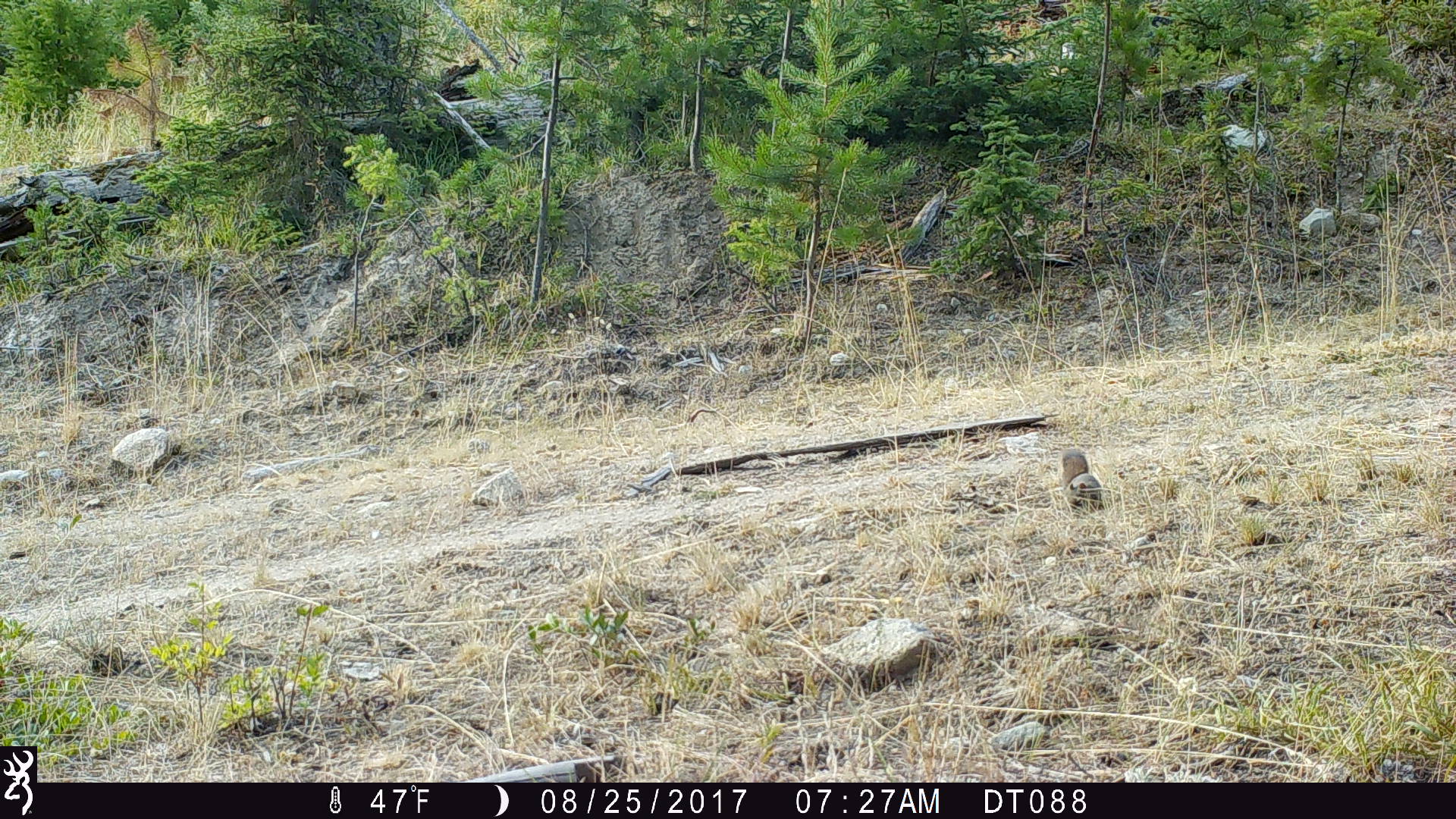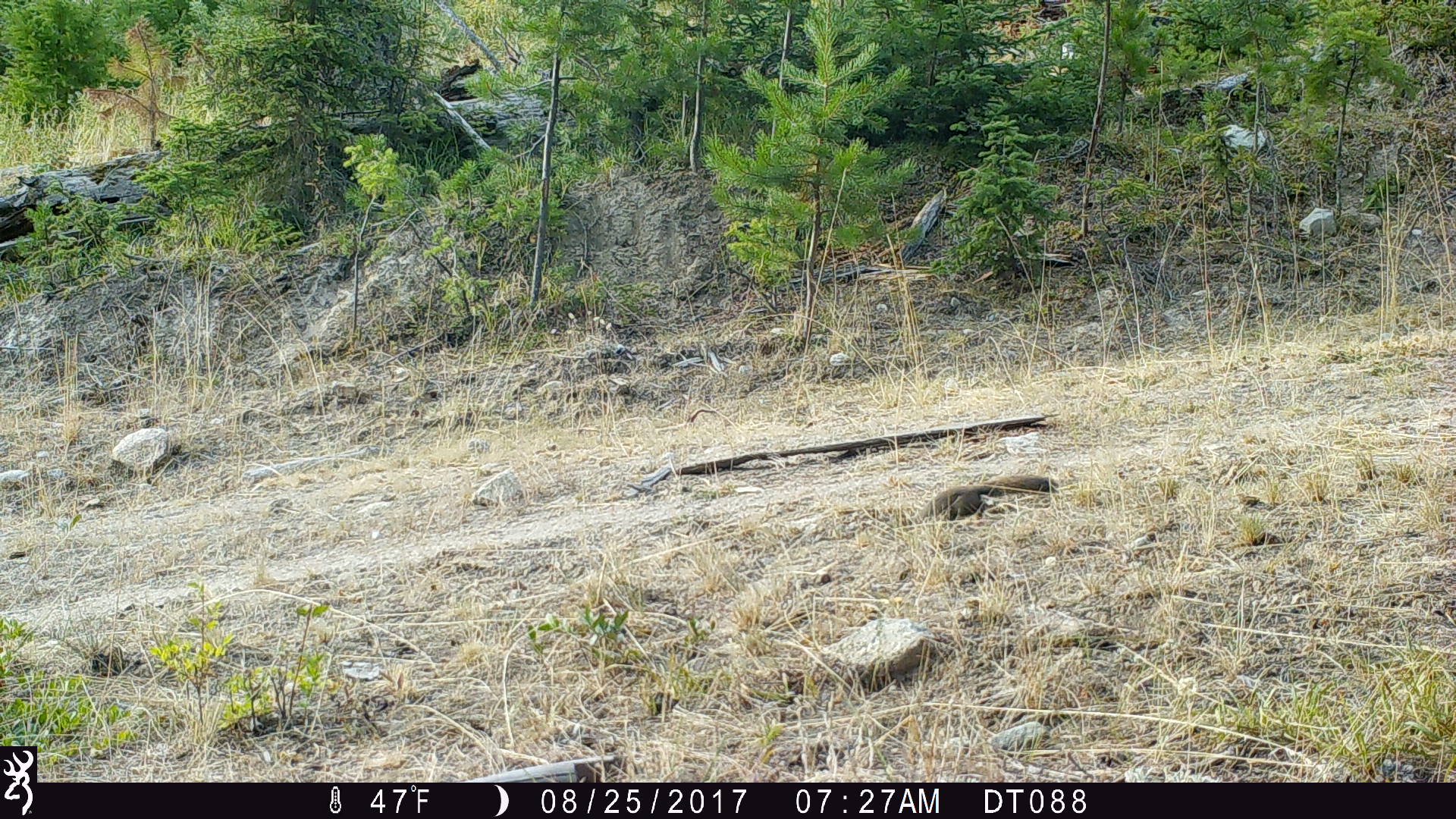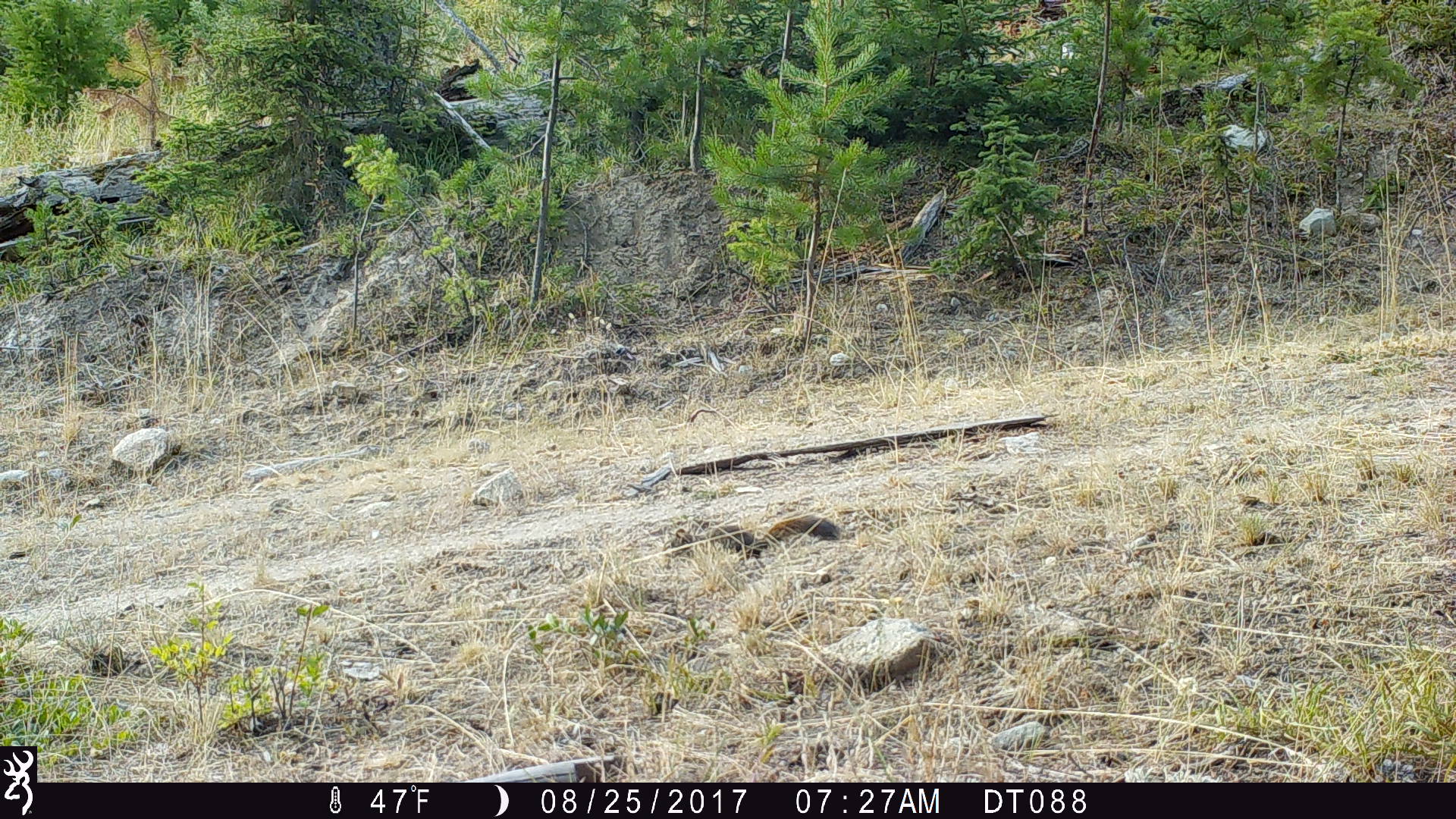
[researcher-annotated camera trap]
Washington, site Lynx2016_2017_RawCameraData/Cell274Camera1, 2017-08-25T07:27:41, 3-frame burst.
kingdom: Animalia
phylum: Chordata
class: Mammalia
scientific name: Mammalia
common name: small mammal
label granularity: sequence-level